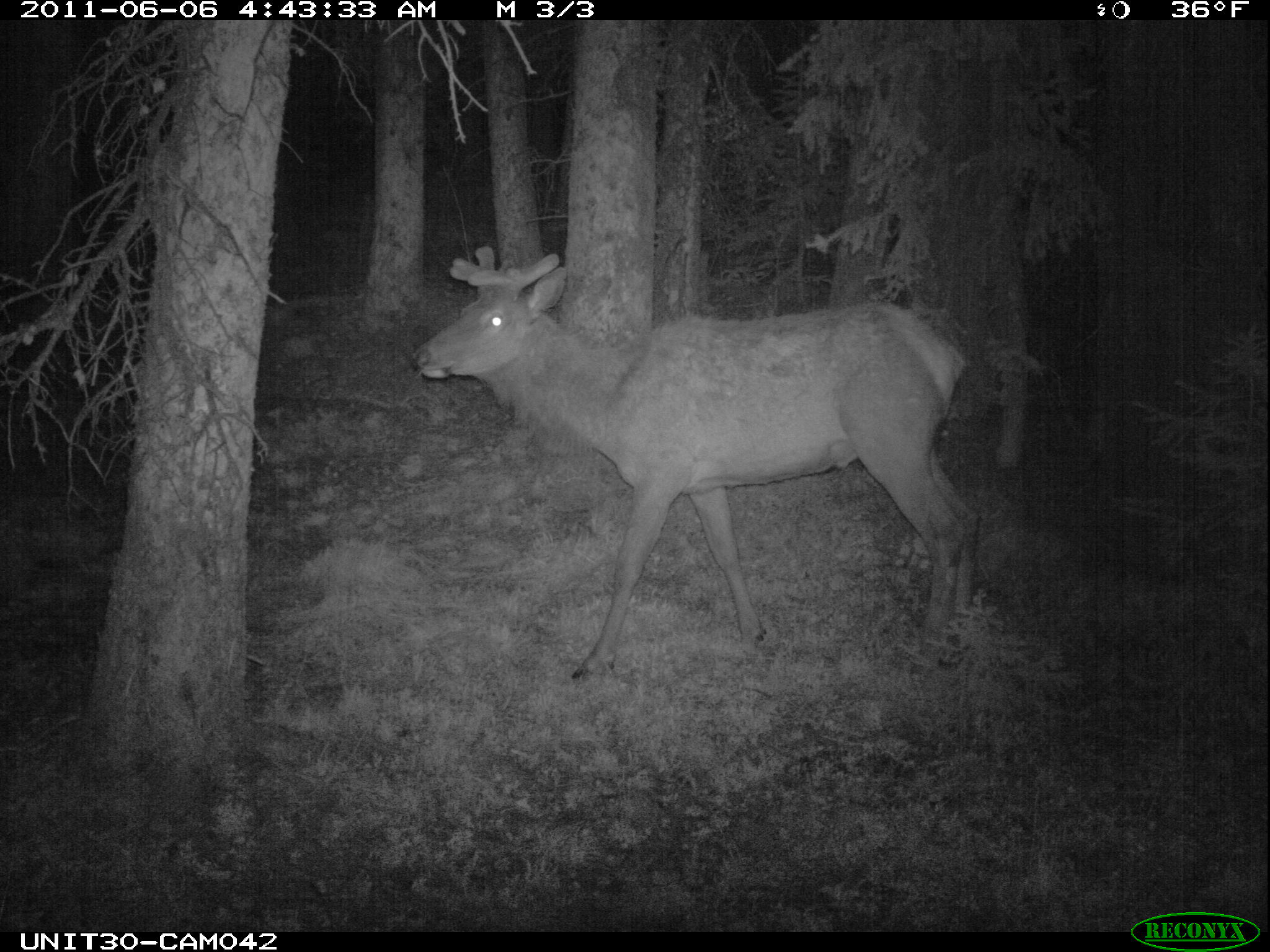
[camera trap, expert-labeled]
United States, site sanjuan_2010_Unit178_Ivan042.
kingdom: Animalia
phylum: Chordata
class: Mammalia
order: Artiodactyla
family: Cervidae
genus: Cervus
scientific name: Cervus elaphus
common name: red deer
Cervus elaphus (red deer).